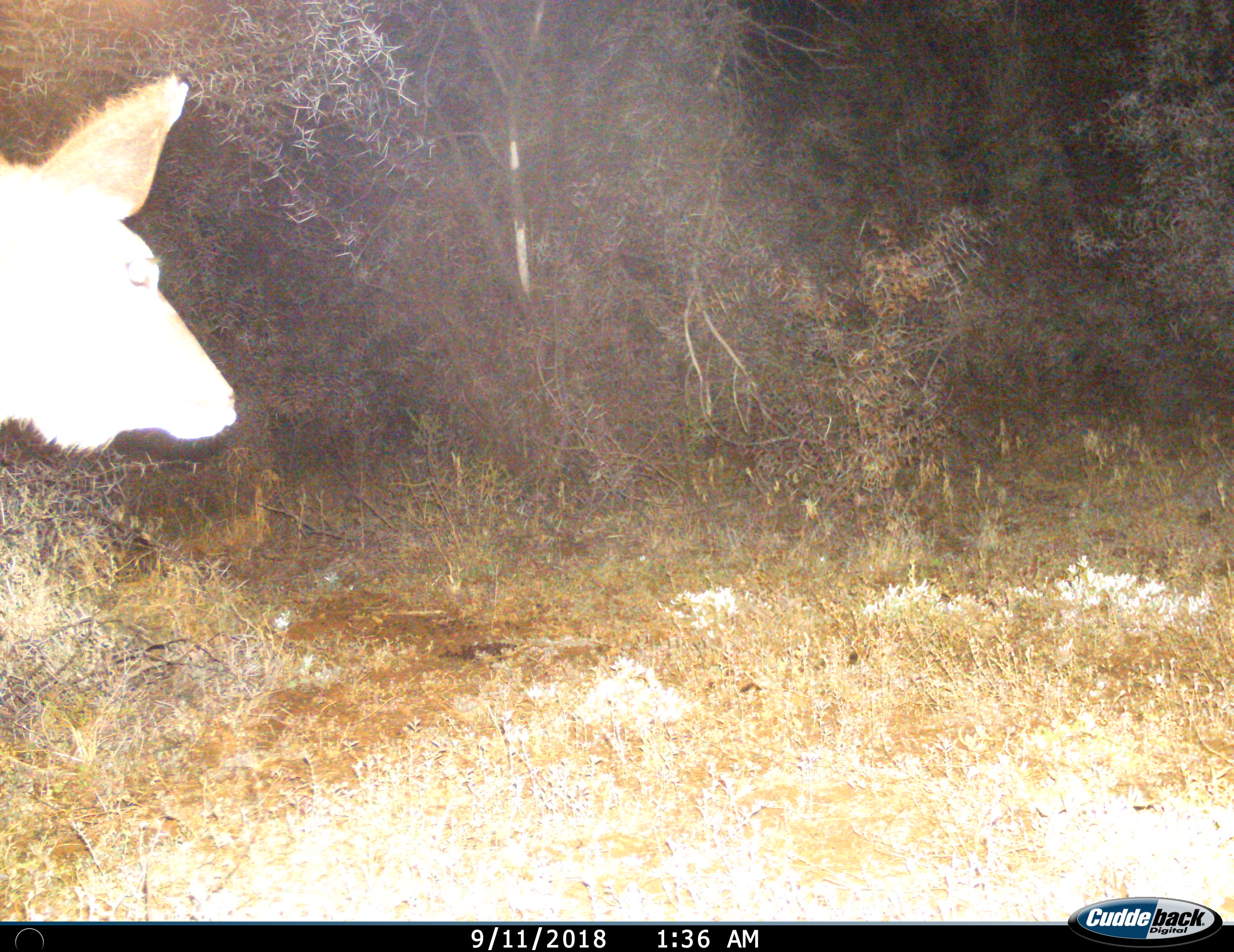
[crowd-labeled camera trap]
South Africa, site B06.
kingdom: Animalia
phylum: Chordata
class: Mammalia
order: Artiodactyla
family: Bovidae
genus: Tragelaphus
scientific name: Tragelaphus strepsiceros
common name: greater kudu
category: kudu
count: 1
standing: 14%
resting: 0%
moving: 86%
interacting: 0%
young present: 0%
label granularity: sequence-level